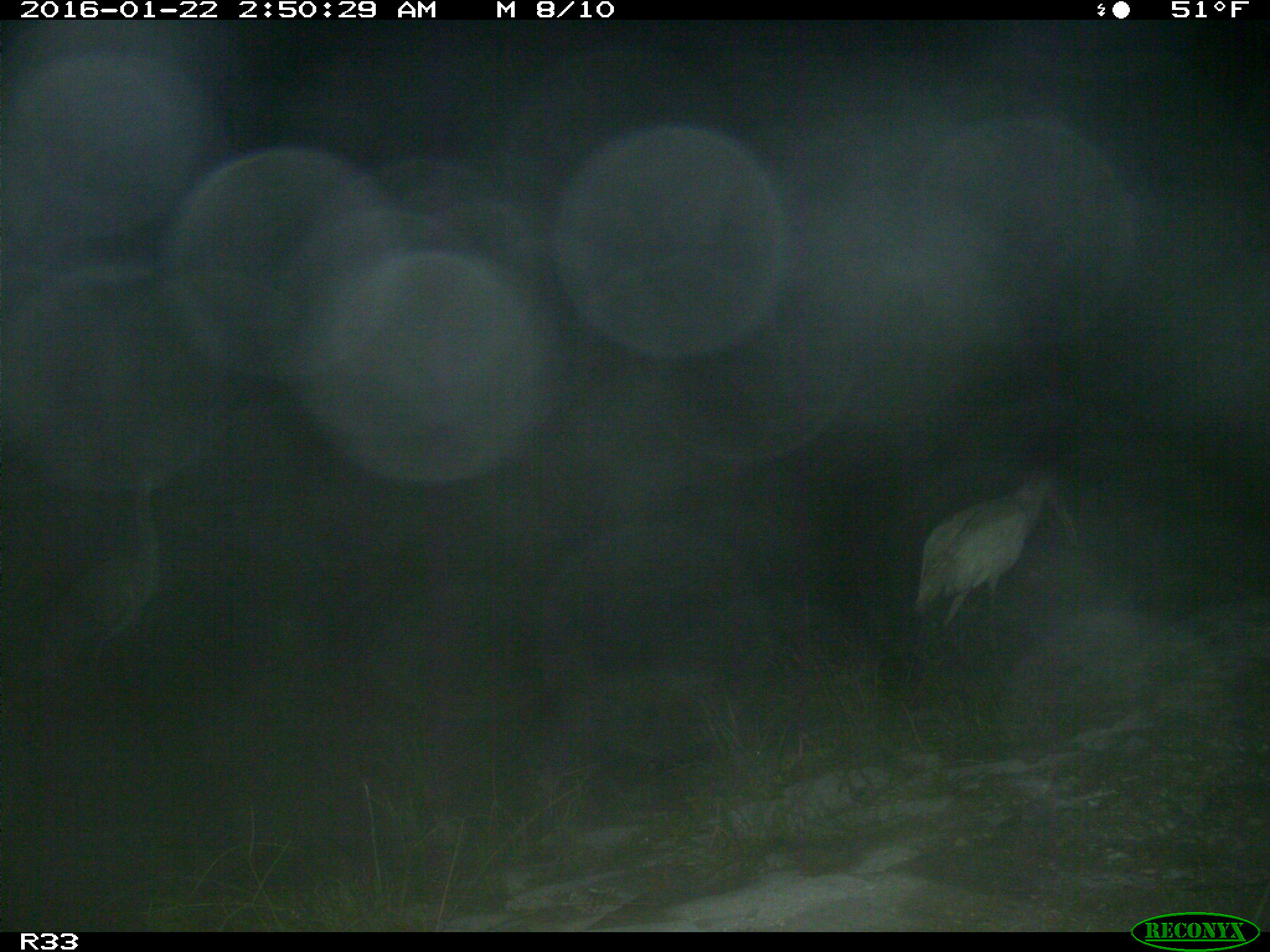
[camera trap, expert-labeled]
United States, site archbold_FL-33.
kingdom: Animalia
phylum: Chordata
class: Aves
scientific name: Aves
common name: birds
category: unidentified bird